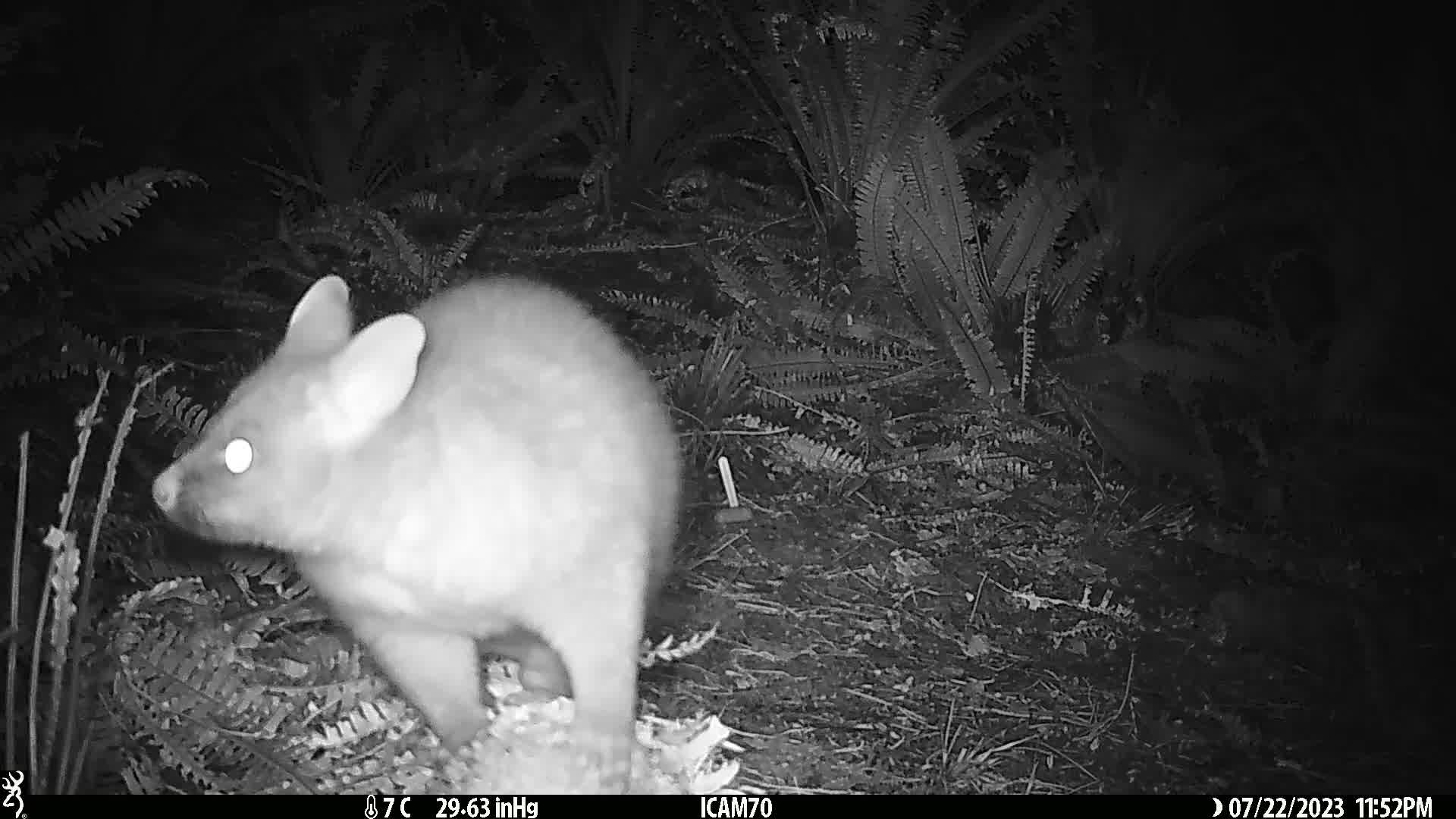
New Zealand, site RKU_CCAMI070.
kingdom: Animalia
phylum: Chordata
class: Mammalia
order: Diprotodontia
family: Phalangeridae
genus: Trichosurus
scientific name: Trichosurus vulpecula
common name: common brushtail possum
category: possum